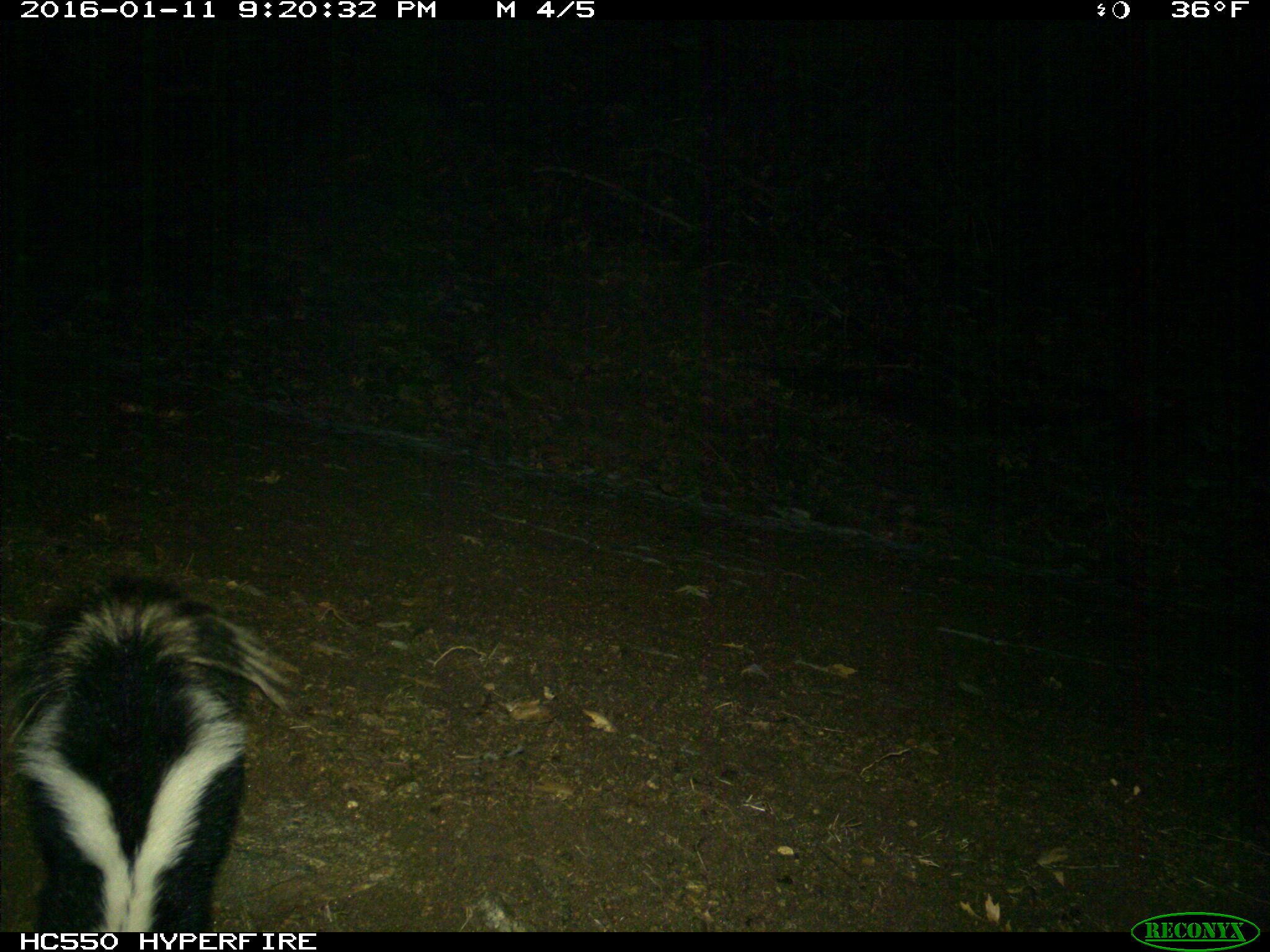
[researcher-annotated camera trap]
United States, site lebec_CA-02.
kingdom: Animalia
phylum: Chordata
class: Mammalia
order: Carnivora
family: Mephitidae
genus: Mephitis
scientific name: Mephitis mephitis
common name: striped skunk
Mephitis mephitis (striped skunk).